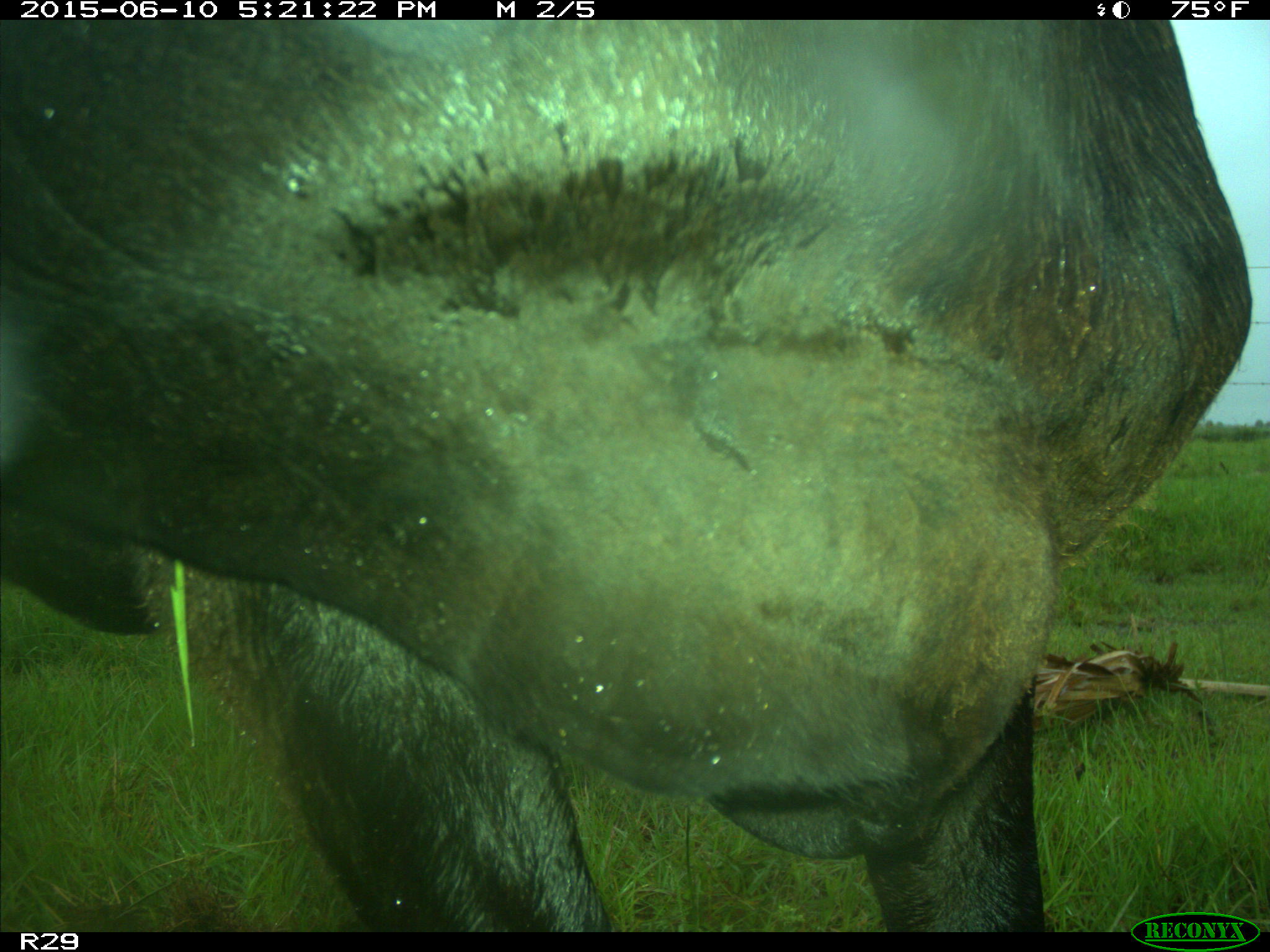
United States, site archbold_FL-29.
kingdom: Animalia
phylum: Chordata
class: Mammalia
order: Artiodactyla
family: Bovidae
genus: Bos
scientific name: Bos taurus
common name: domestic cow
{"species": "Bos taurus (domestic cow)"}